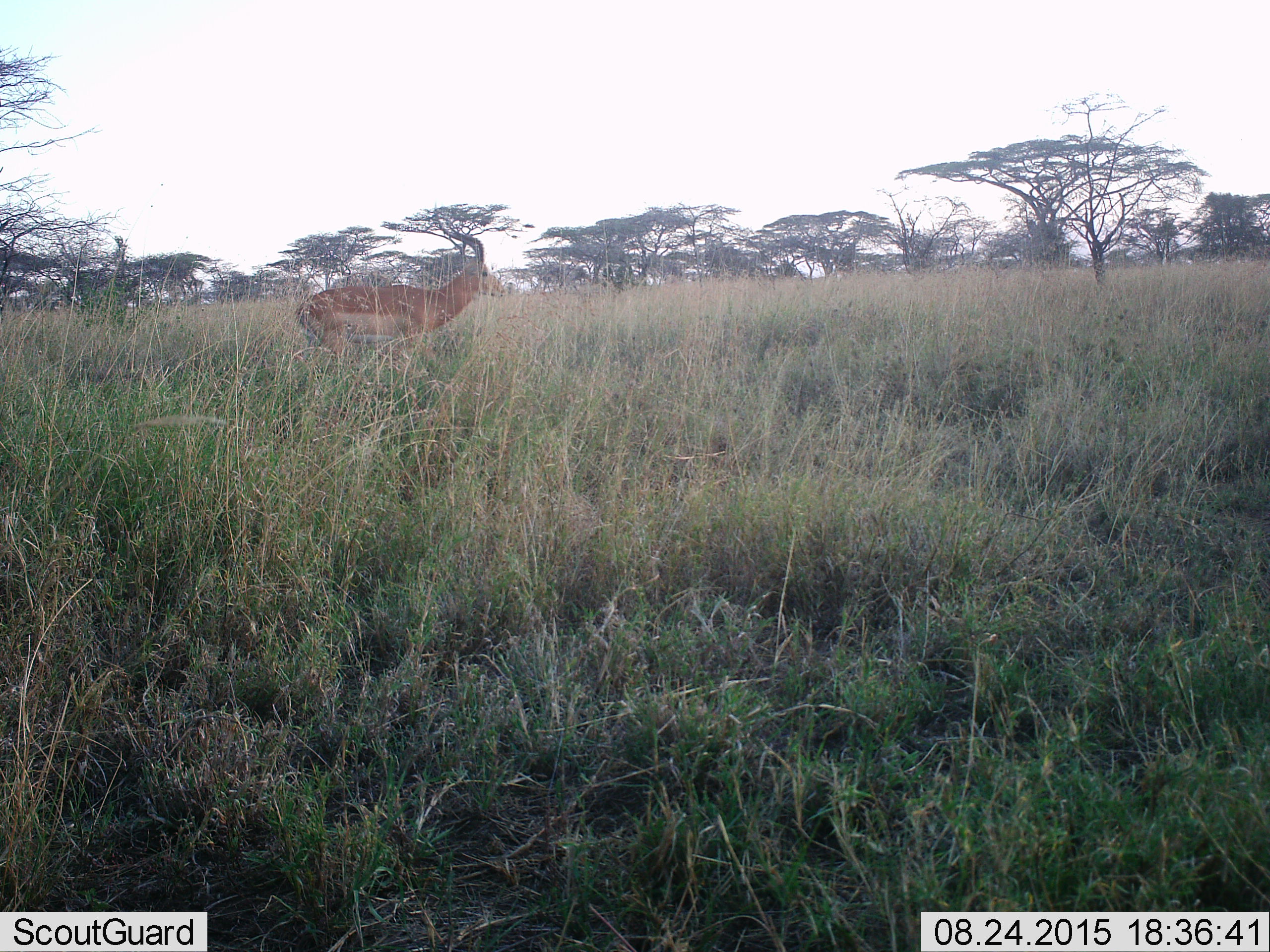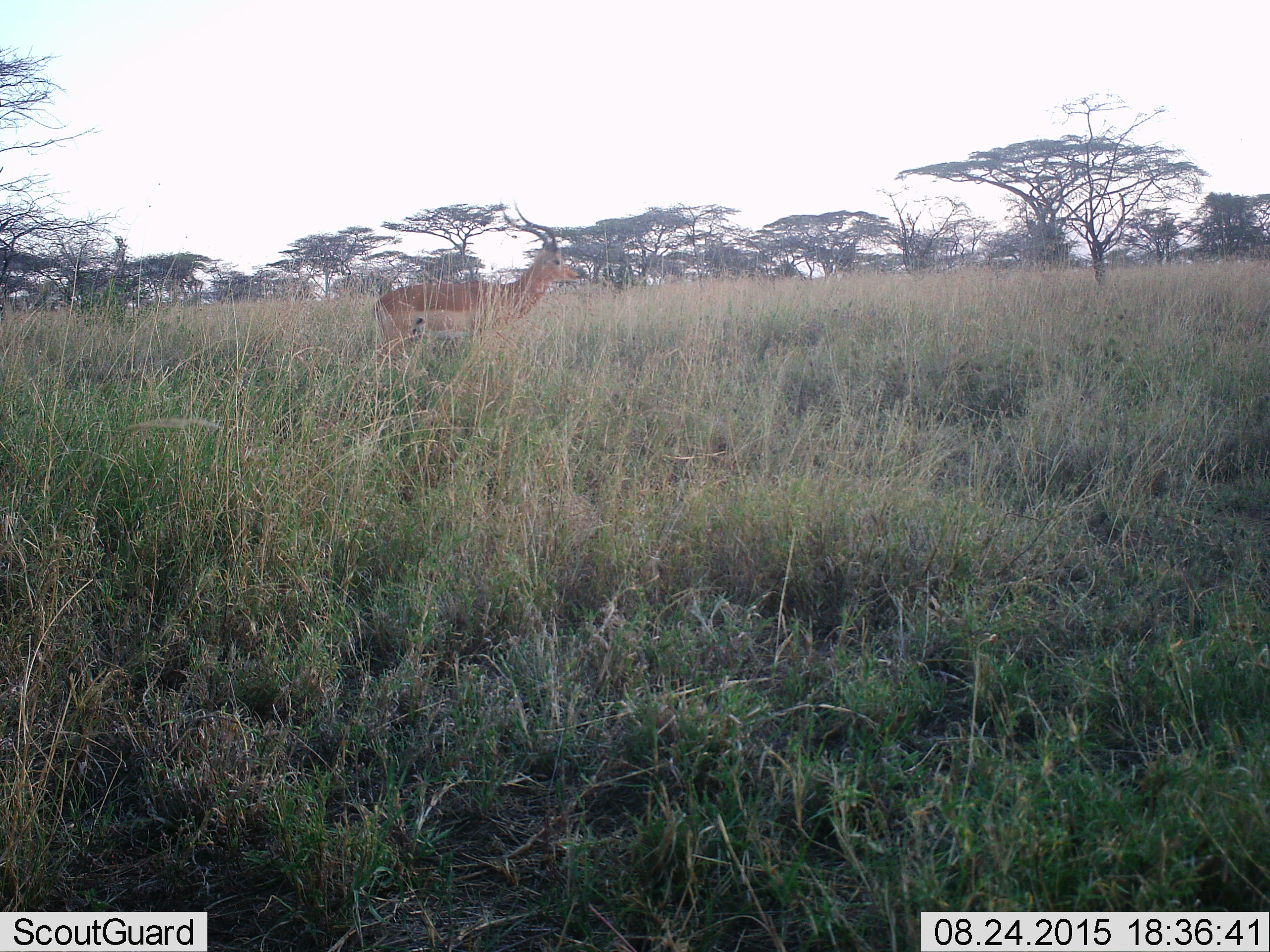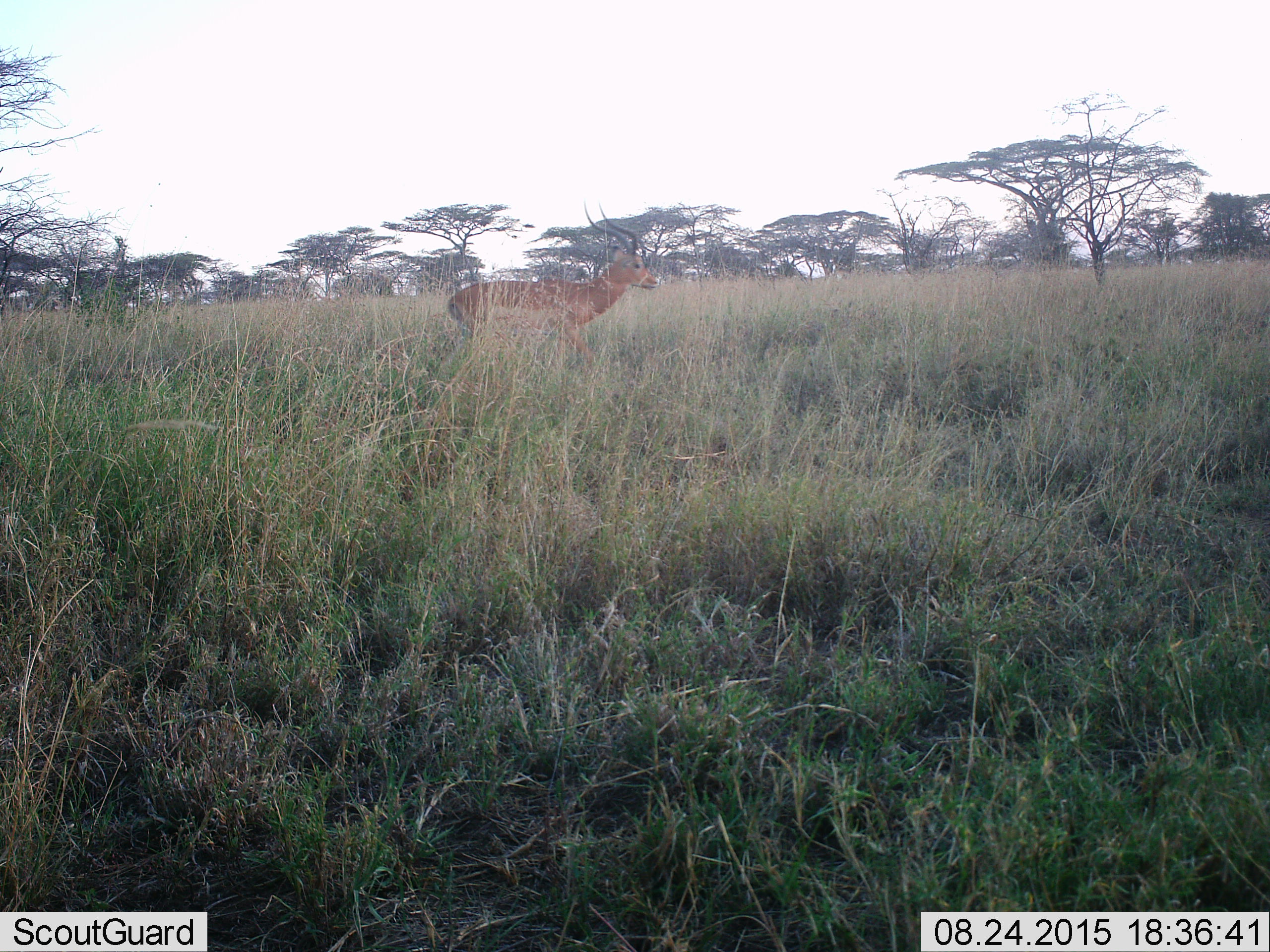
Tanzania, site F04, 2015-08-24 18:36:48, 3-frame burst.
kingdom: Animalia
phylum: Chordata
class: Mammalia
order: Artiodactyla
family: Bovidae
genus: Aepyceros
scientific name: Aepyceros melampus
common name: impala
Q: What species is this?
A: Impala (Aepyceros melampus).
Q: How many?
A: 1.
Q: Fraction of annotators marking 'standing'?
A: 14%.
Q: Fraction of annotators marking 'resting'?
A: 0%.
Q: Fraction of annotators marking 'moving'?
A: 93%.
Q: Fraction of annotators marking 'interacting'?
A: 0%.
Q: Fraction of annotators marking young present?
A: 0%.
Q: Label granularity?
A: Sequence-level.